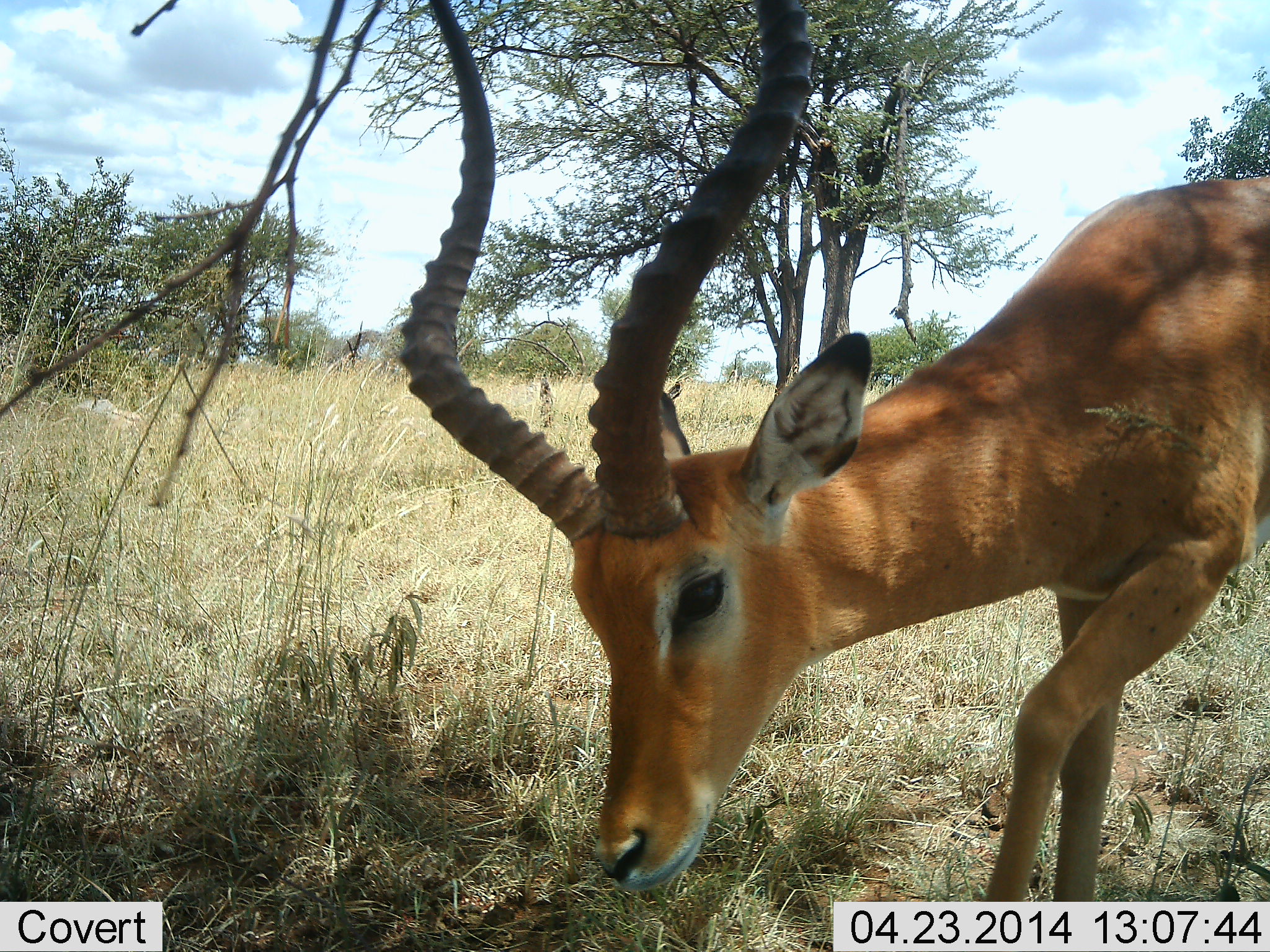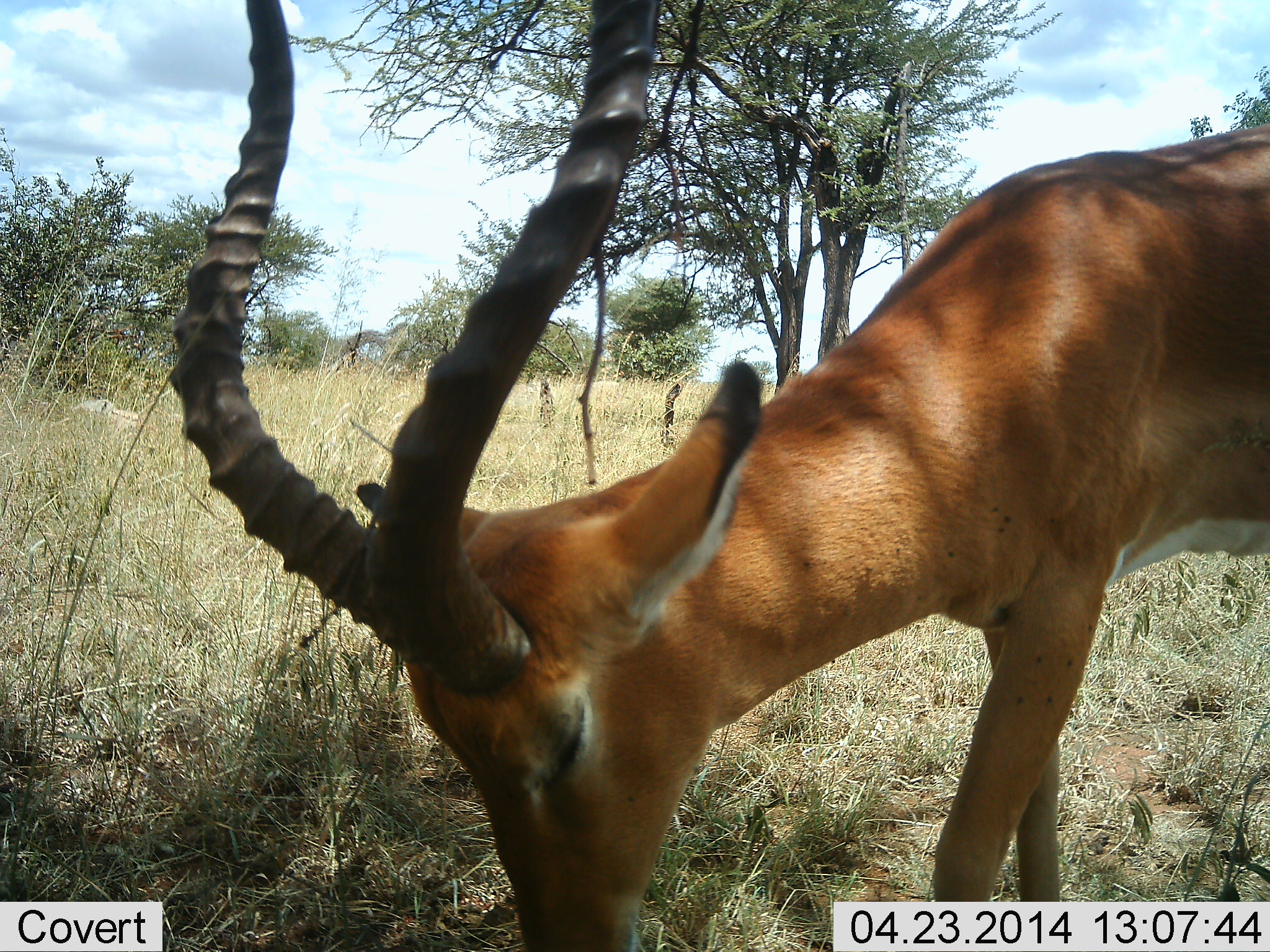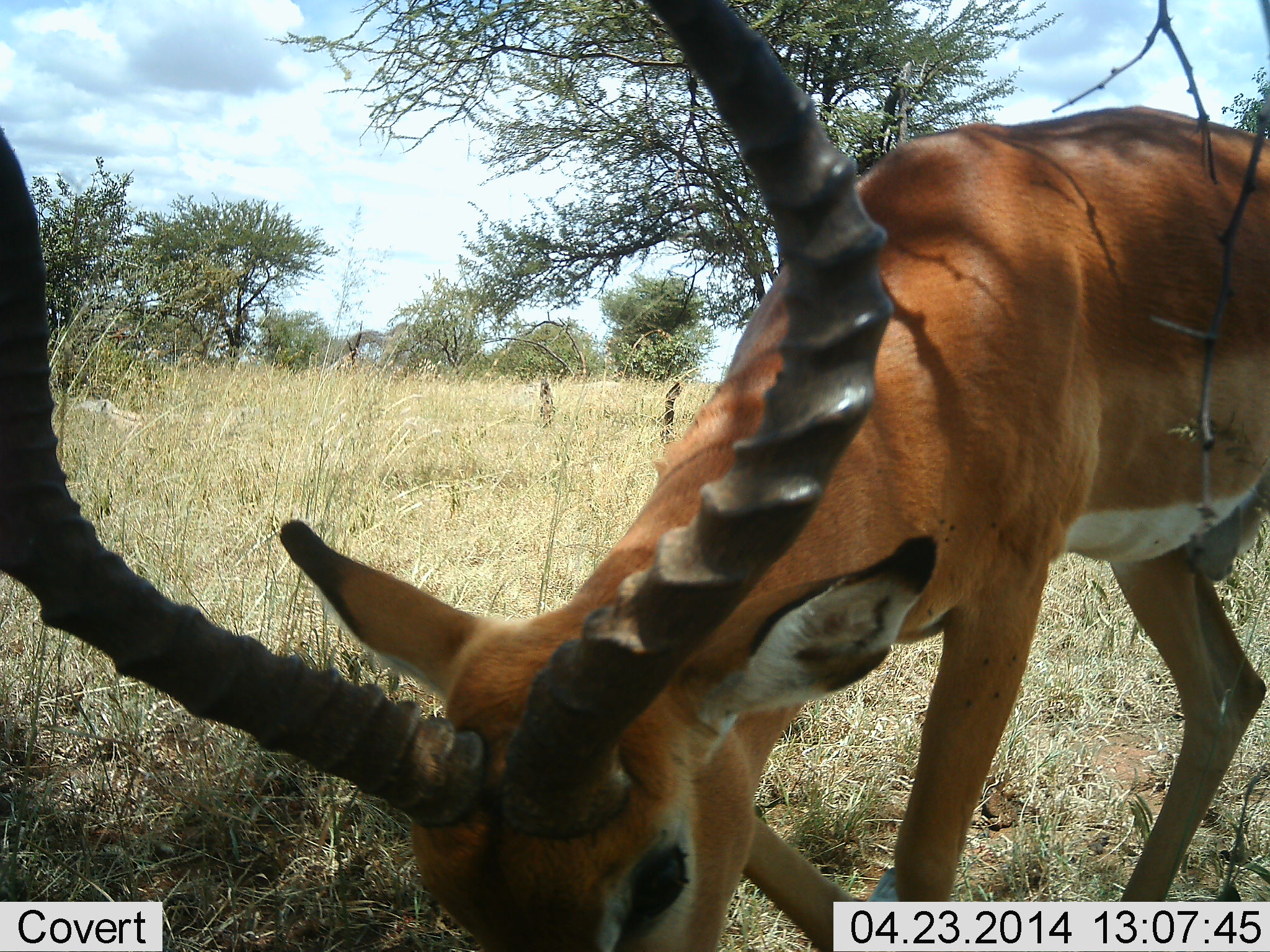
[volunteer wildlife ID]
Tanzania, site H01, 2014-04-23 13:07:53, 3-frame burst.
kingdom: Animalia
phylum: Chordata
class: Mammalia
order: Artiodactyla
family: Bovidae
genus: Aepyceros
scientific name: Aepyceros melampus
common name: impala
Impala (Aepyceros melampus), count 1. Behavior (volunteer vote fractions): standing 0%, resting 0%, moving 30%, interacting 10%. Young present (vote fraction): 0%. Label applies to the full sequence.